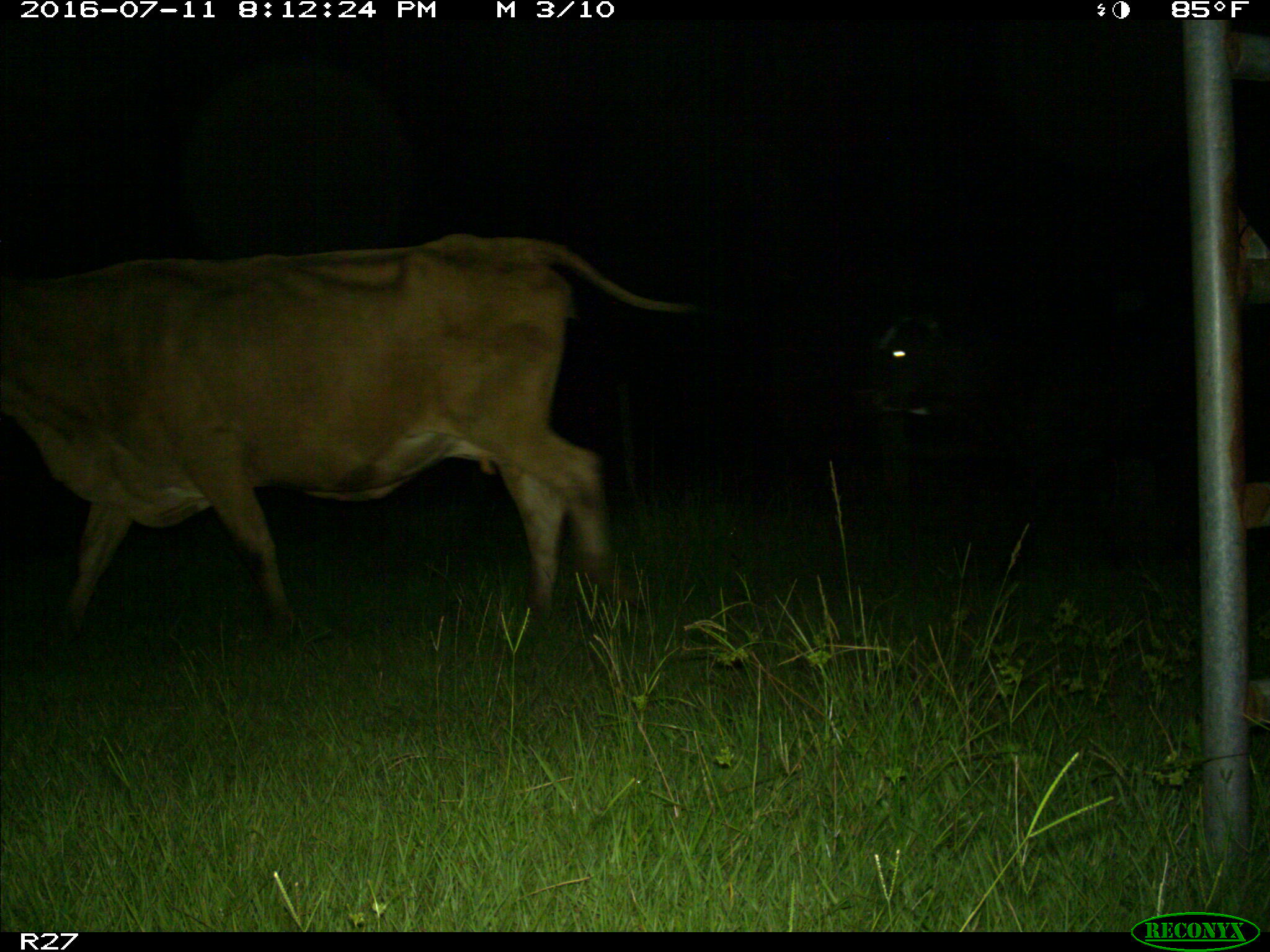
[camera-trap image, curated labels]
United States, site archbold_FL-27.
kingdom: Animalia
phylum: Chordata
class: Mammalia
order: Artiodactyla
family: Bovidae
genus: Bos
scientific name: Bos taurus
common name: domestic cow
Bos taurus (domestic cow).